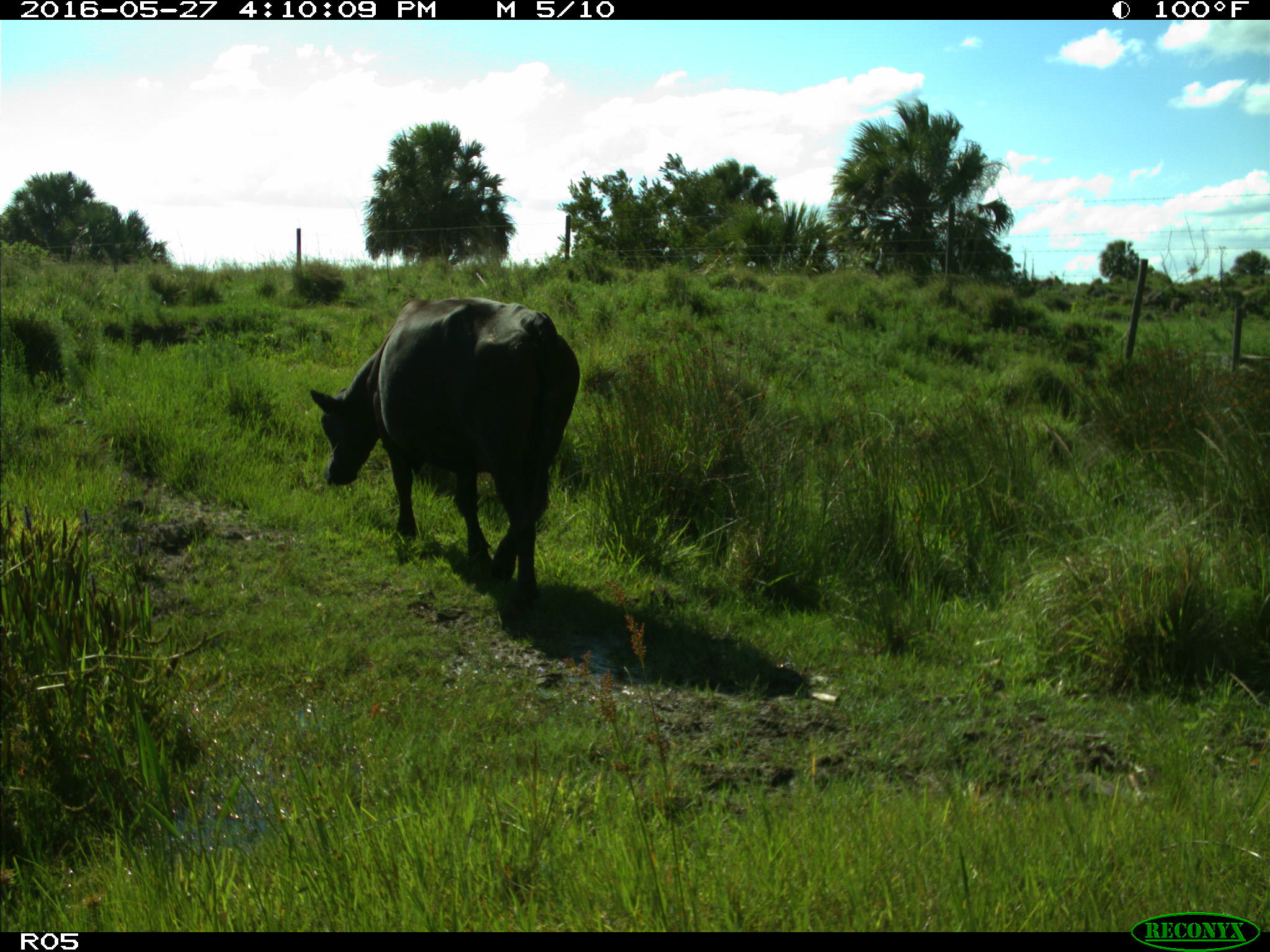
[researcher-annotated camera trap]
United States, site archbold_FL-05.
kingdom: Animalia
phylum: Chordata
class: Mammalia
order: Artiodactyla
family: Bovidae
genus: Bos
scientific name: Bos taurus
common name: domestic cow